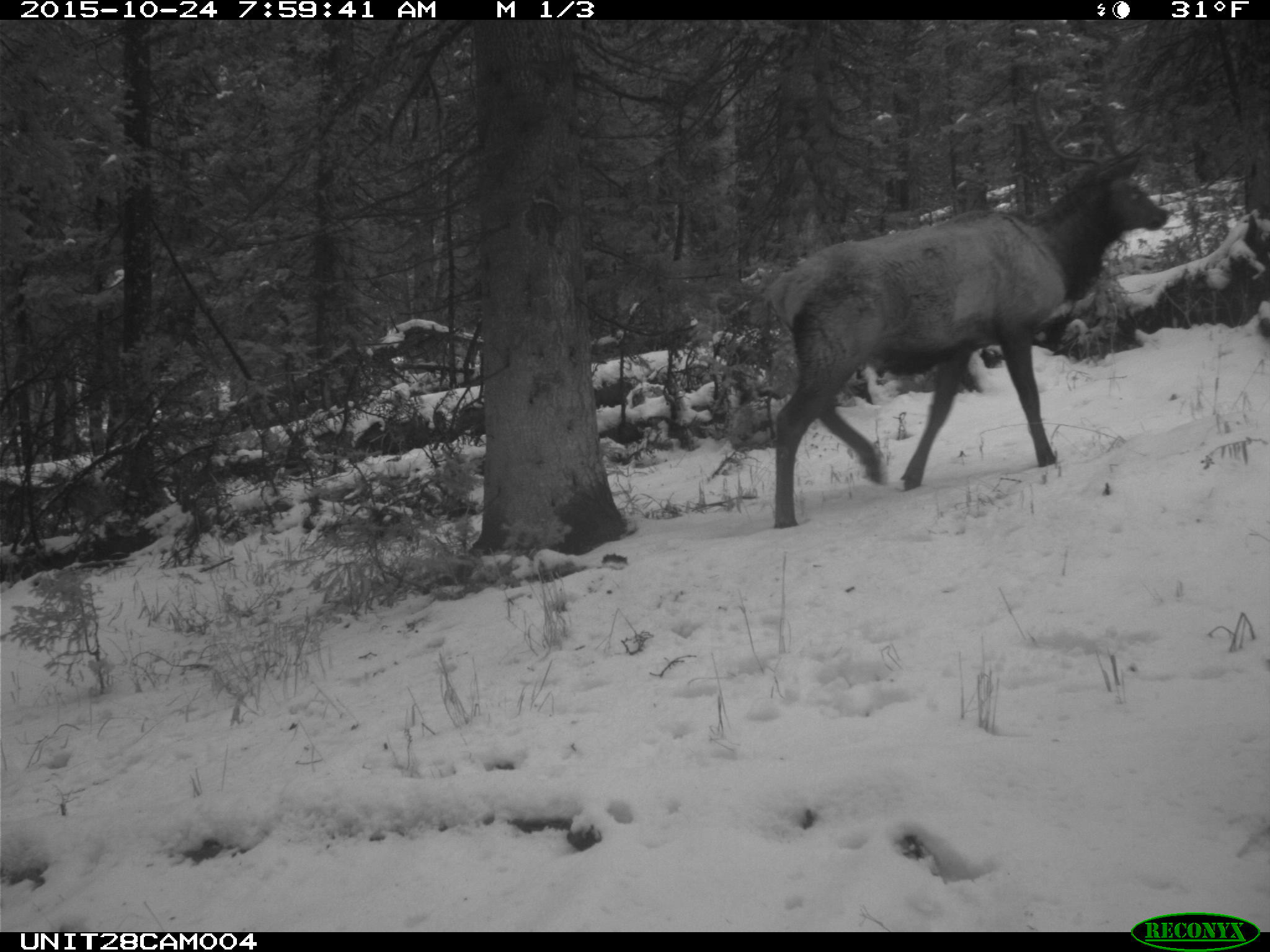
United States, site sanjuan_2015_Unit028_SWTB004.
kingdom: Animalia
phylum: Chordata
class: Mammalia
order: Artiodactyla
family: Cervidae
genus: Cervus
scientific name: Cervus elaphus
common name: red deer